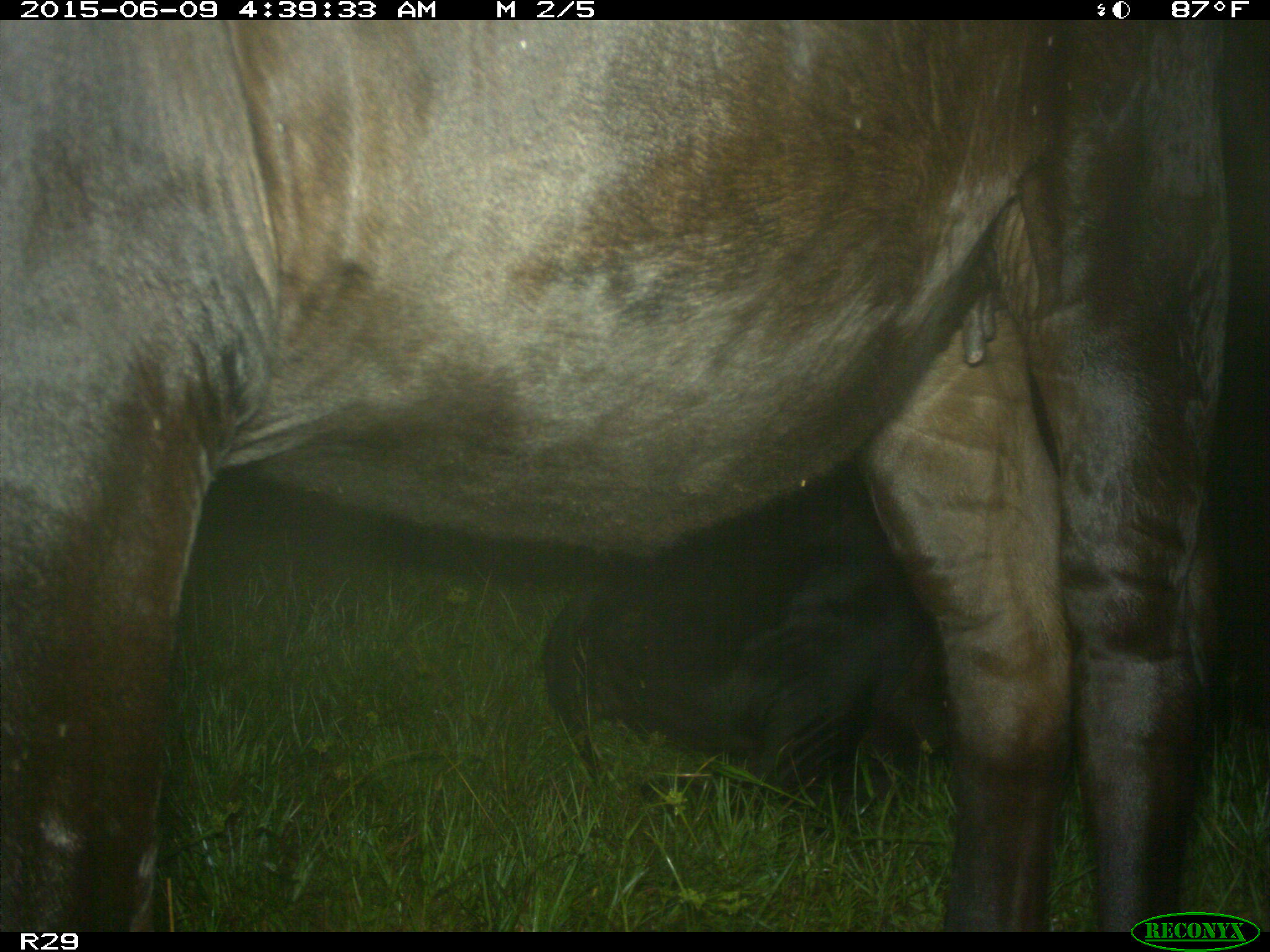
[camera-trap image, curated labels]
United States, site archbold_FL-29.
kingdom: Animalia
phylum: Chordata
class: Mammalia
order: Artiodactyla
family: Bovidae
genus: Bos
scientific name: Bos taurus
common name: domestic cow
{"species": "Bos taurus (domestic cow)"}